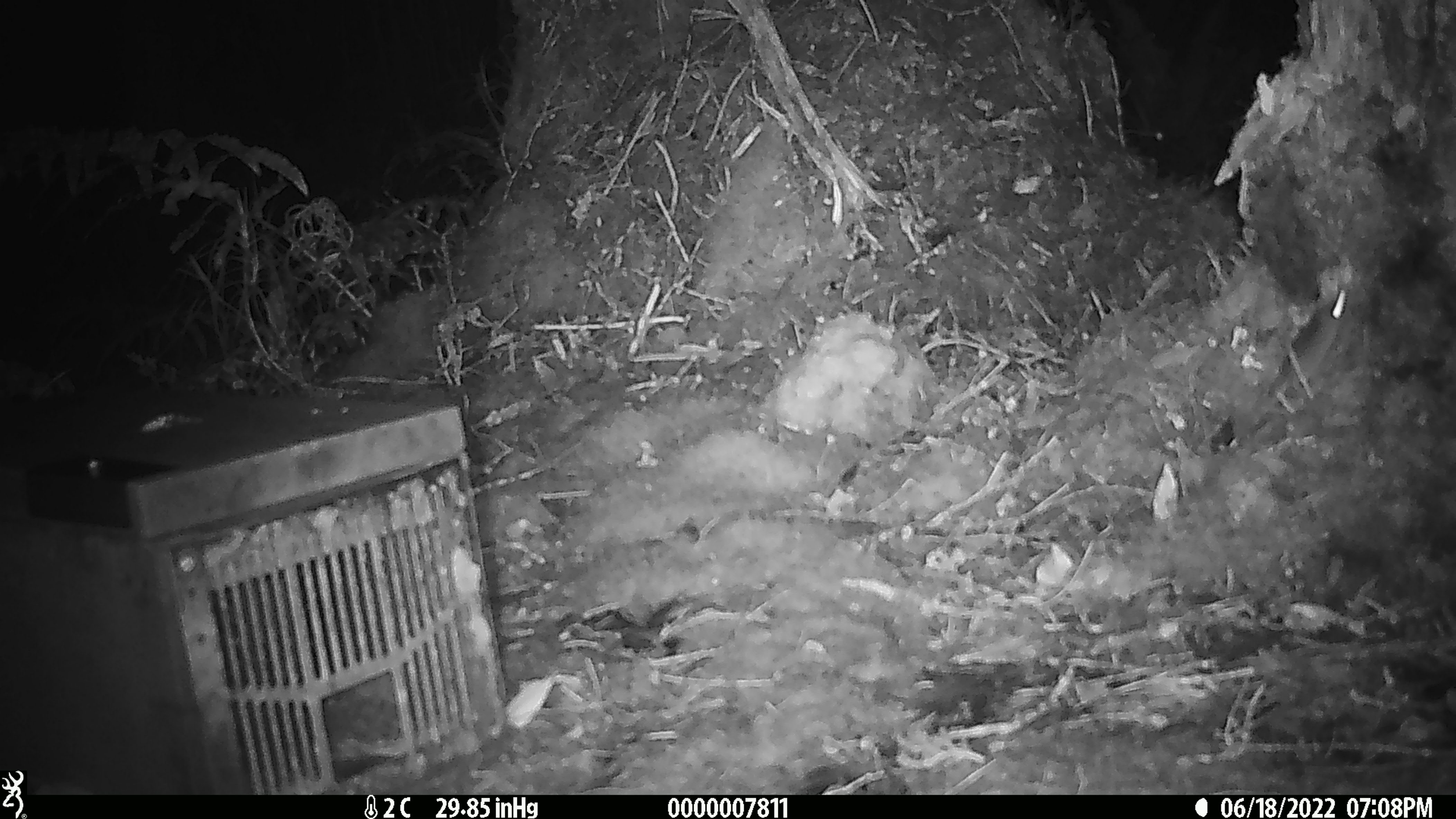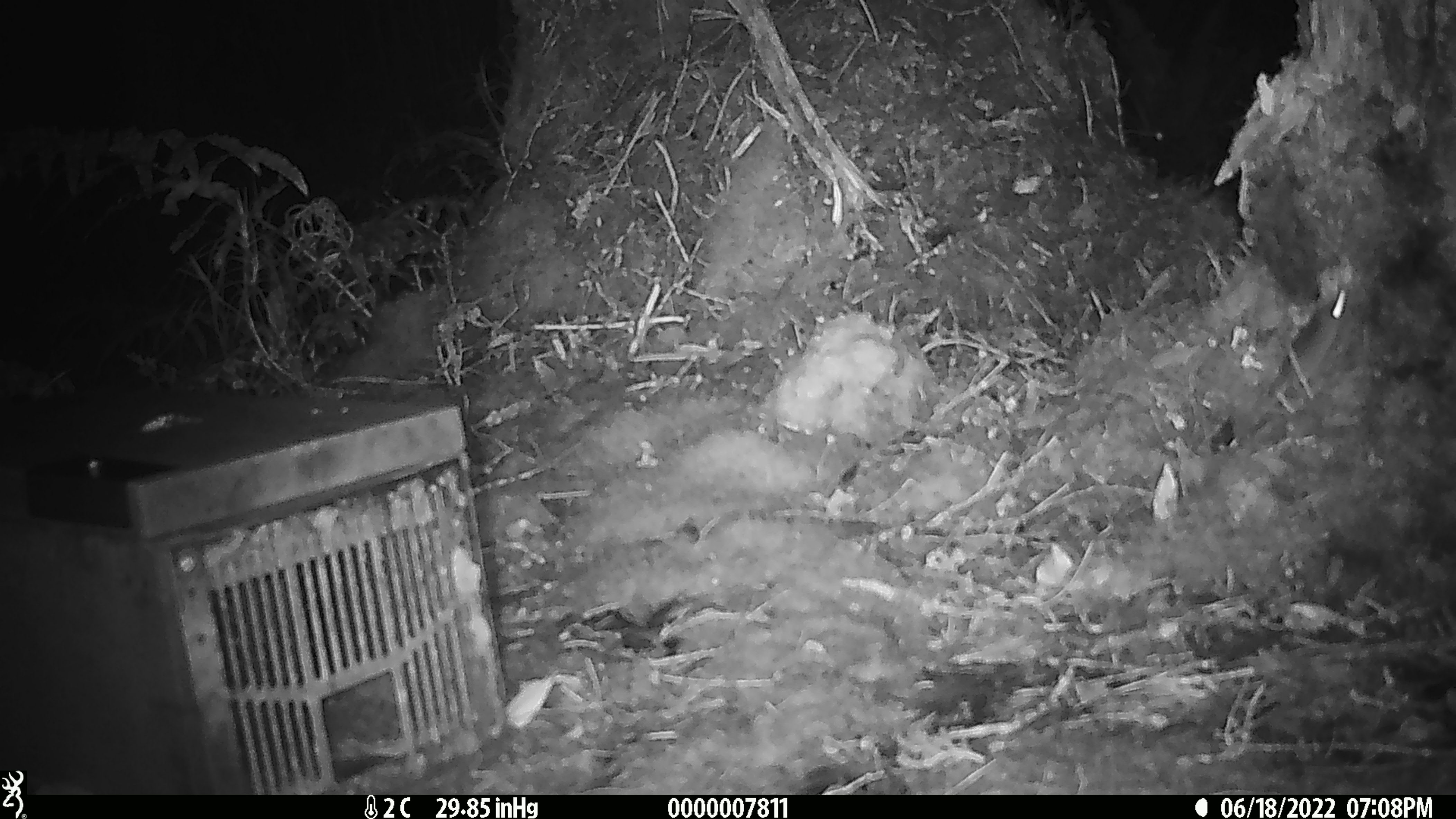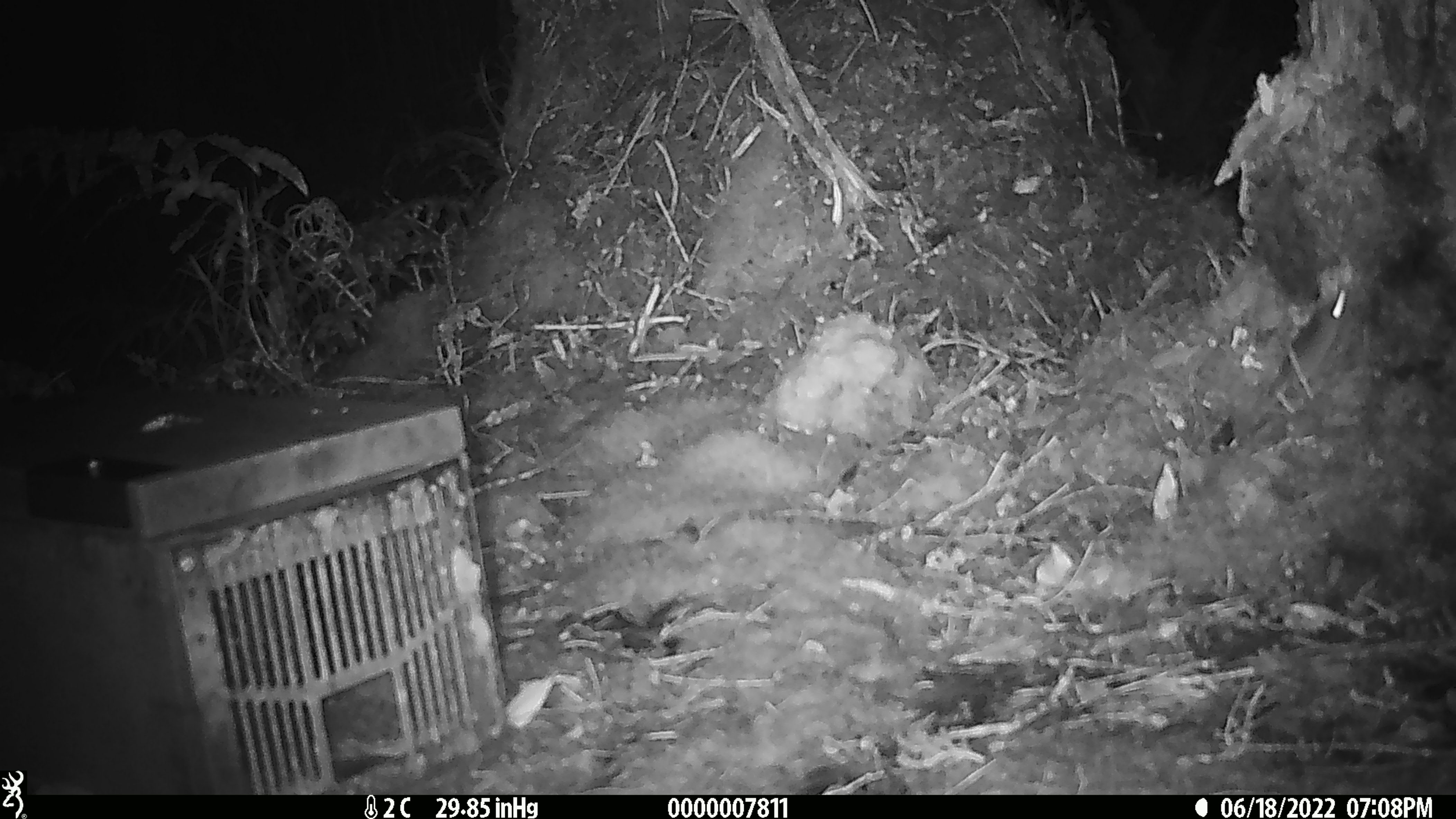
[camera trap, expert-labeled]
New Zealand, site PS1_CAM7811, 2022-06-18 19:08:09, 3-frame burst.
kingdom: Animalia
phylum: Chordata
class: Mammalia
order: Rodentia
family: Muridae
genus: Mus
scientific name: Mus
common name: mouse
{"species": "mouse (Mus)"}